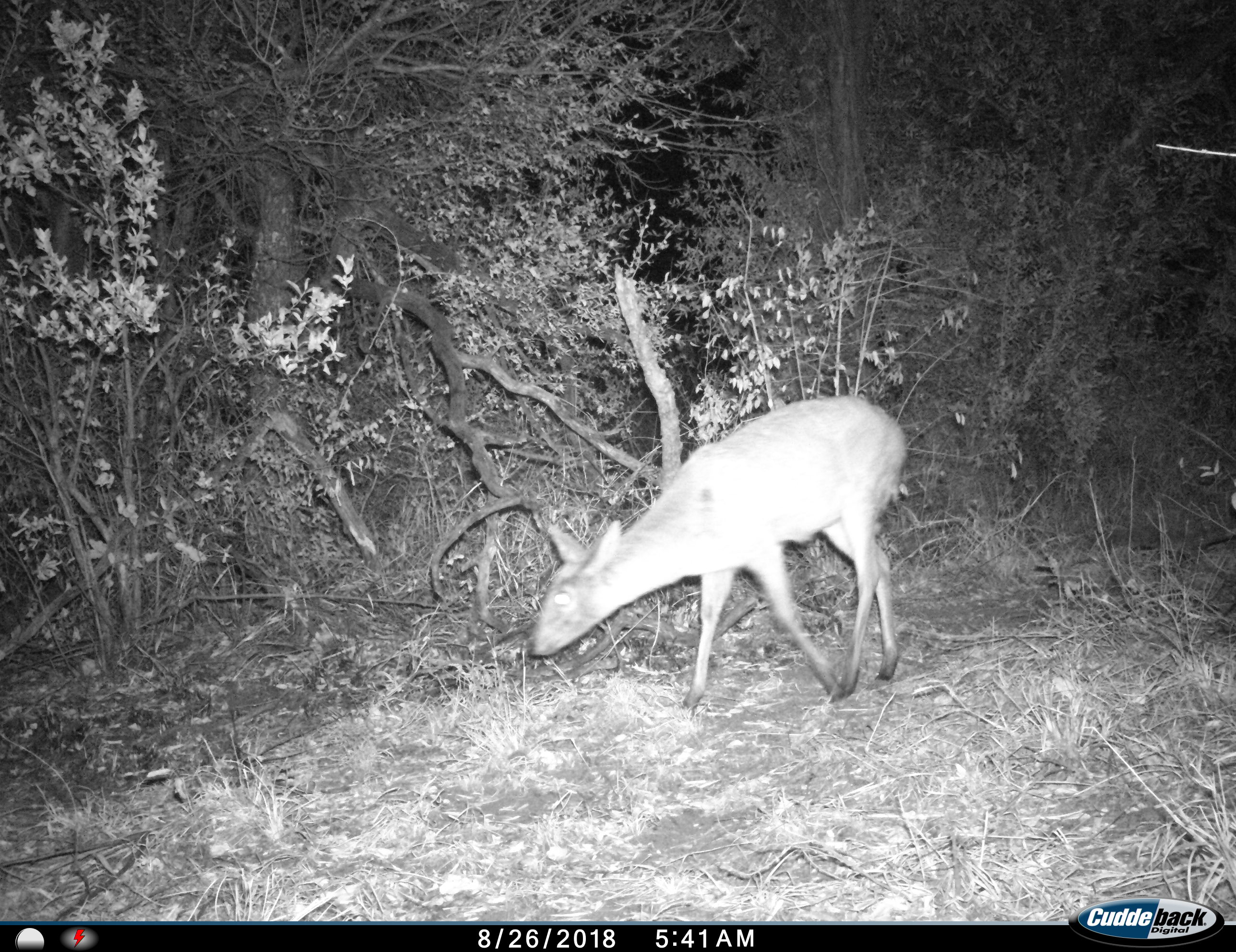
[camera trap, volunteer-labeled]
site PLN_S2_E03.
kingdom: Animalia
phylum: Chordata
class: Mammalia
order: Artiodactyla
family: Bovidae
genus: Sylvicapra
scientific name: Sylvicapra grimmia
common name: common duiker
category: duikercommongrey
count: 1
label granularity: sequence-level